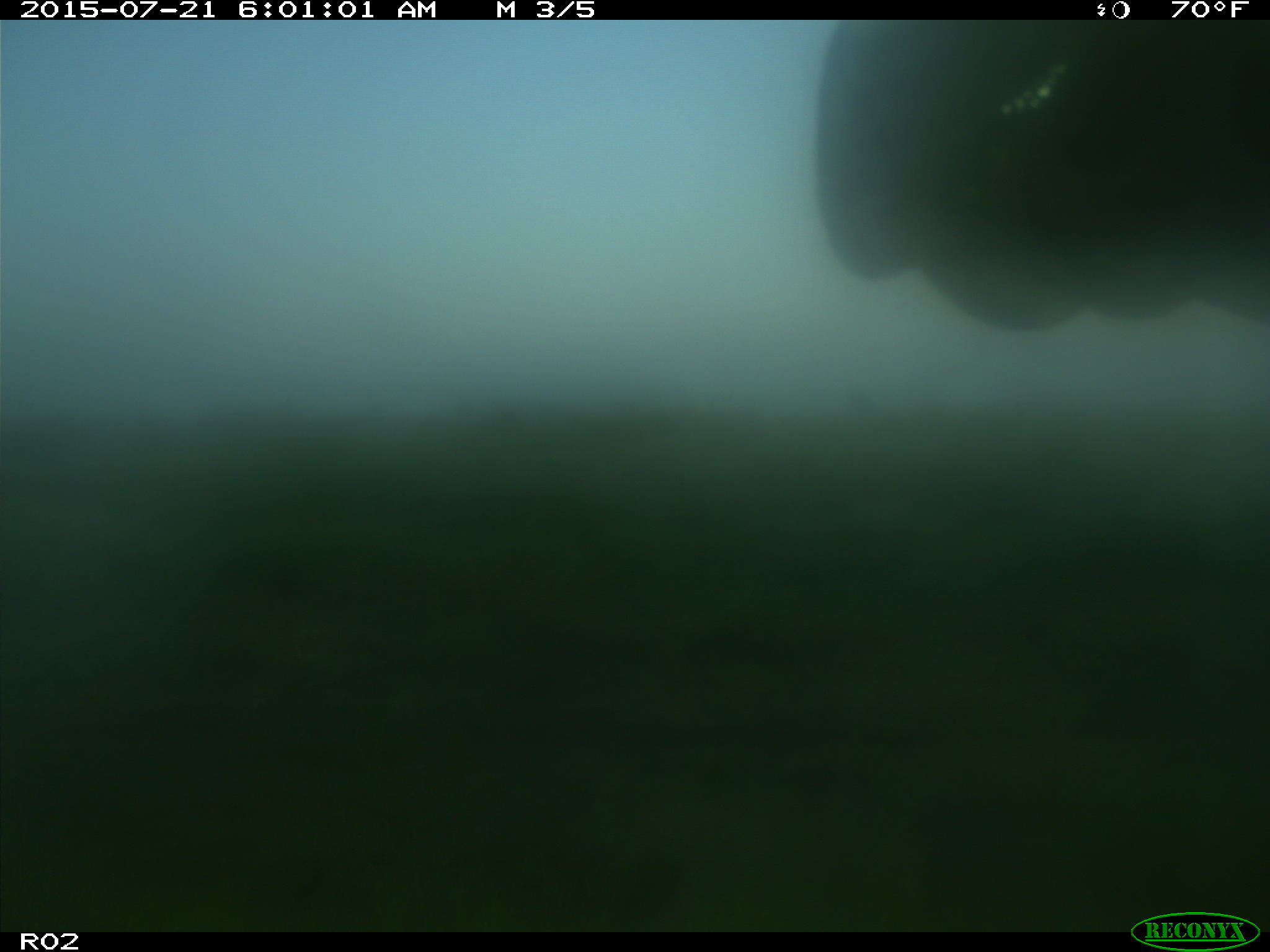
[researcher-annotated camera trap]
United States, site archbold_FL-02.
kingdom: Animalia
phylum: Chordata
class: Mammalia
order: Artiodactyla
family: Bovidae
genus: Bos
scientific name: Bos taurus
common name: domestic cow